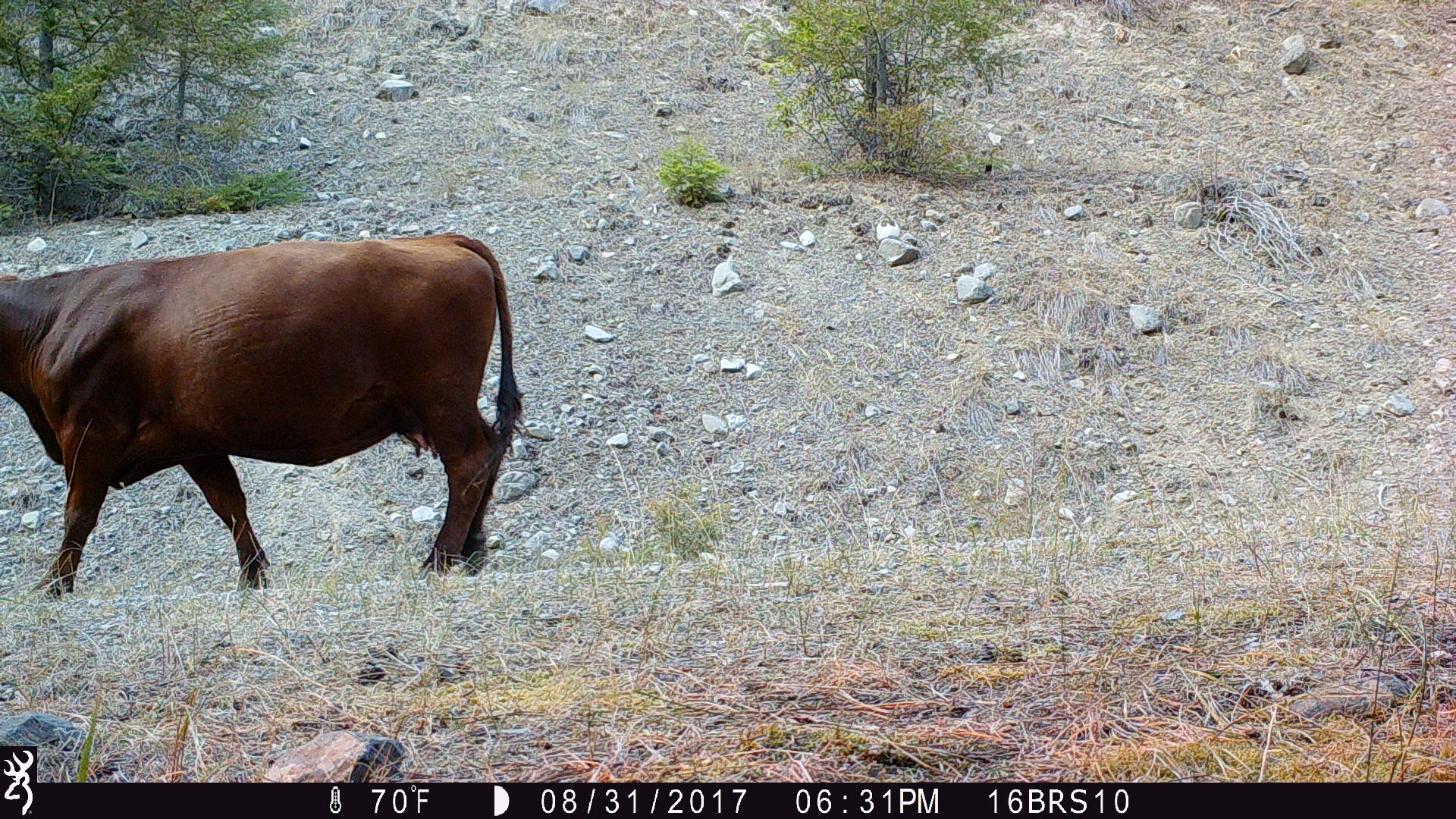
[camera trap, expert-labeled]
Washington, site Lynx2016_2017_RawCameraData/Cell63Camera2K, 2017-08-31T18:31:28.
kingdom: Animalia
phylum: Chordata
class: Mammalia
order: Artiodactyla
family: Bovidae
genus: Bos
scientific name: Bos taurus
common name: domestic cattle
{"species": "domestic cattle (Bos taurus)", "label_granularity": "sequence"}